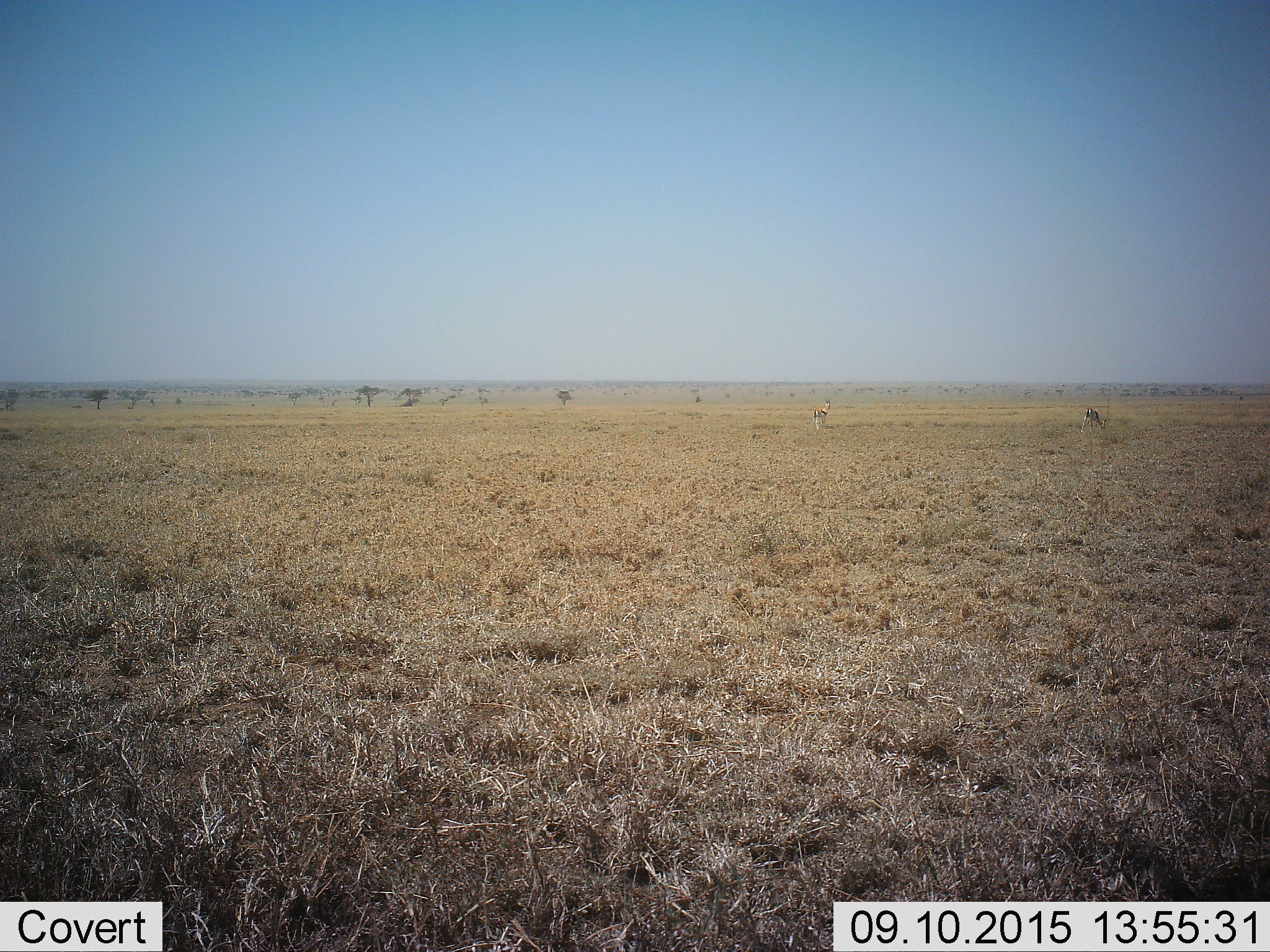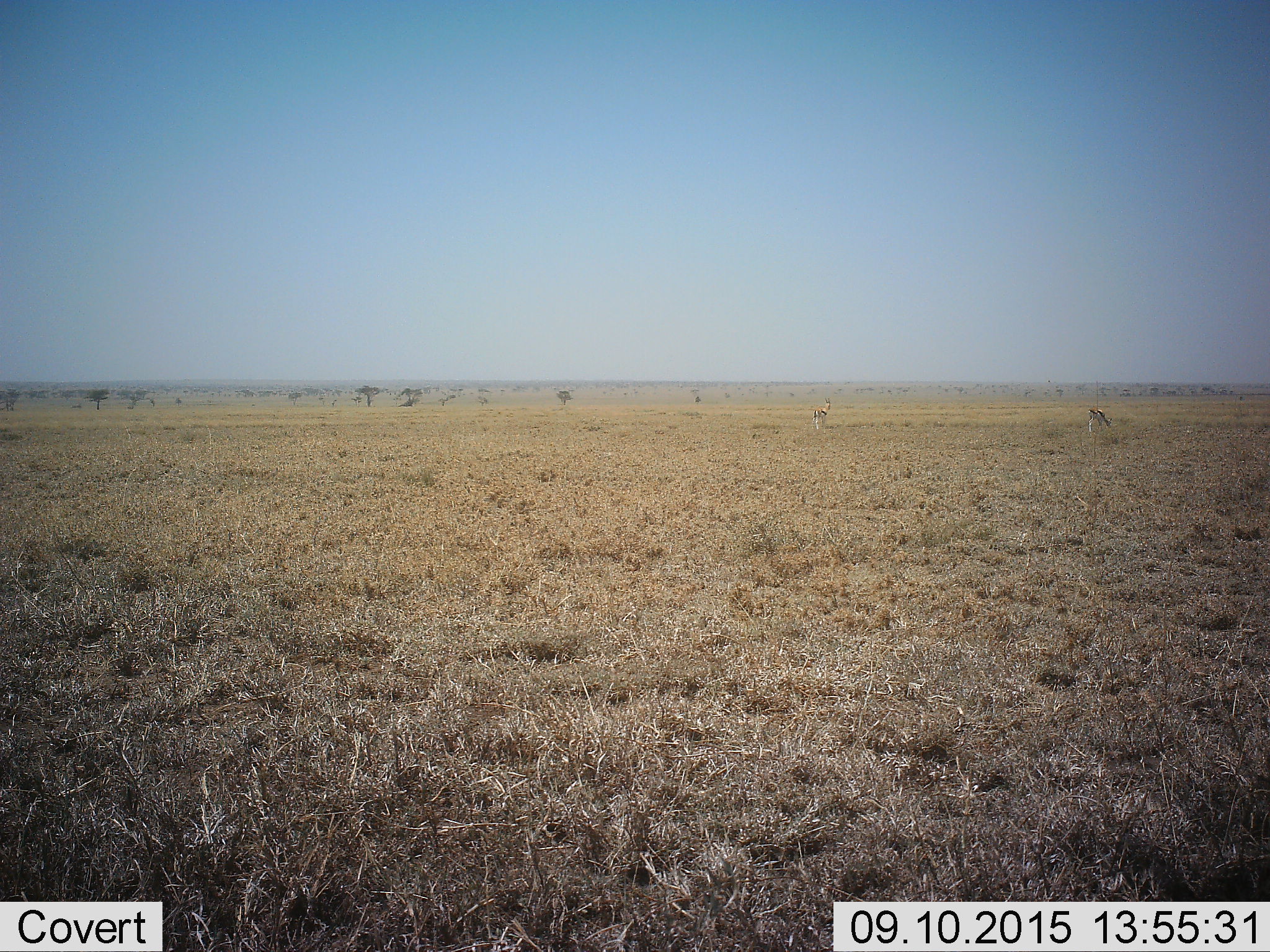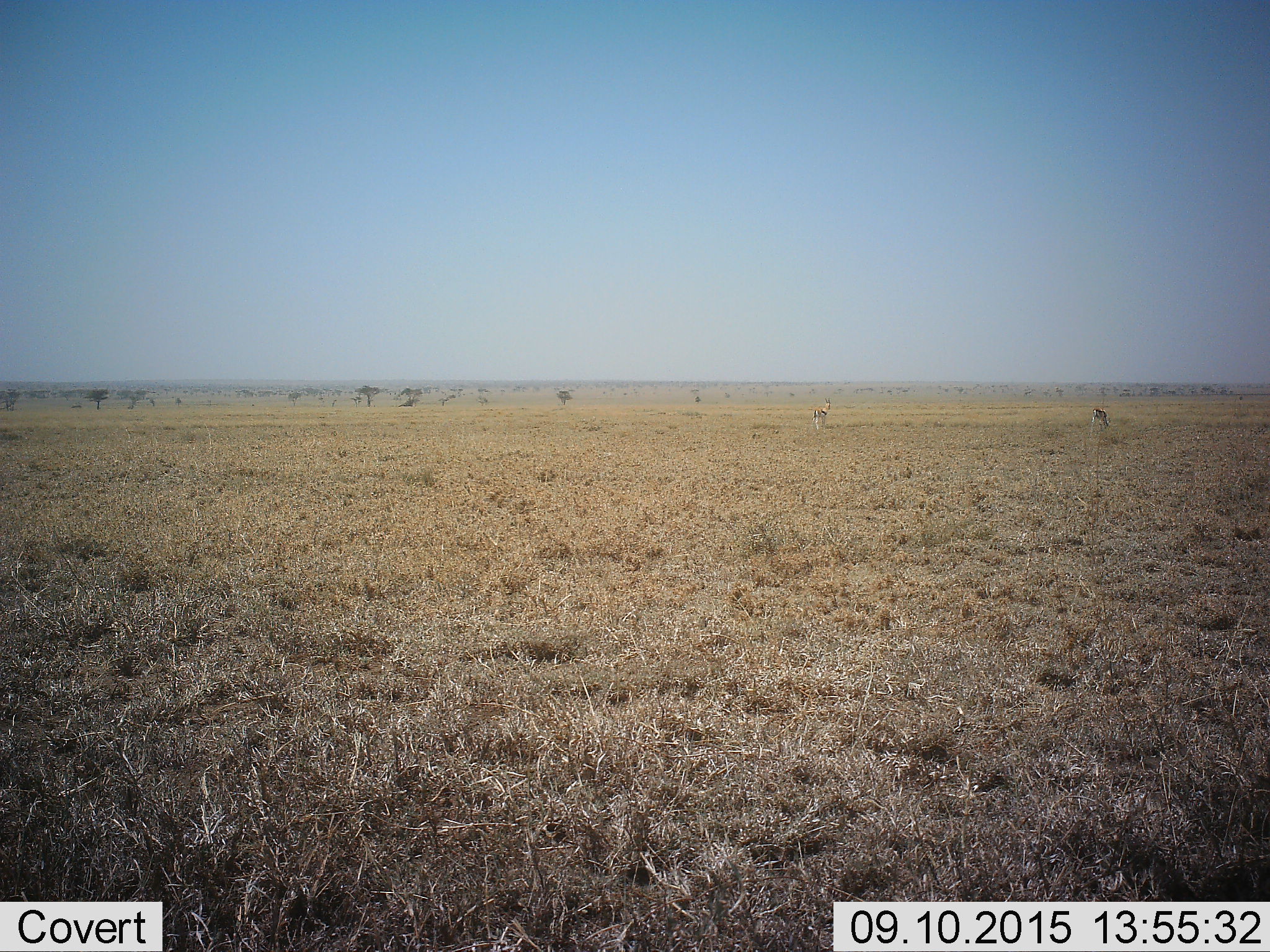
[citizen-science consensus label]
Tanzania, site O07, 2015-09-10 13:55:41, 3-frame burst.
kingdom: Animalia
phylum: Chordata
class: Mammalia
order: Artiodactyla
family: Bovidae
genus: Eudorcas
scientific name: Eudorcas thomsonii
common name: thomson's gazelle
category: gazellethomsons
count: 2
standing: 86%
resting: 0%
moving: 29%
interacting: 0%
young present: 0%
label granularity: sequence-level